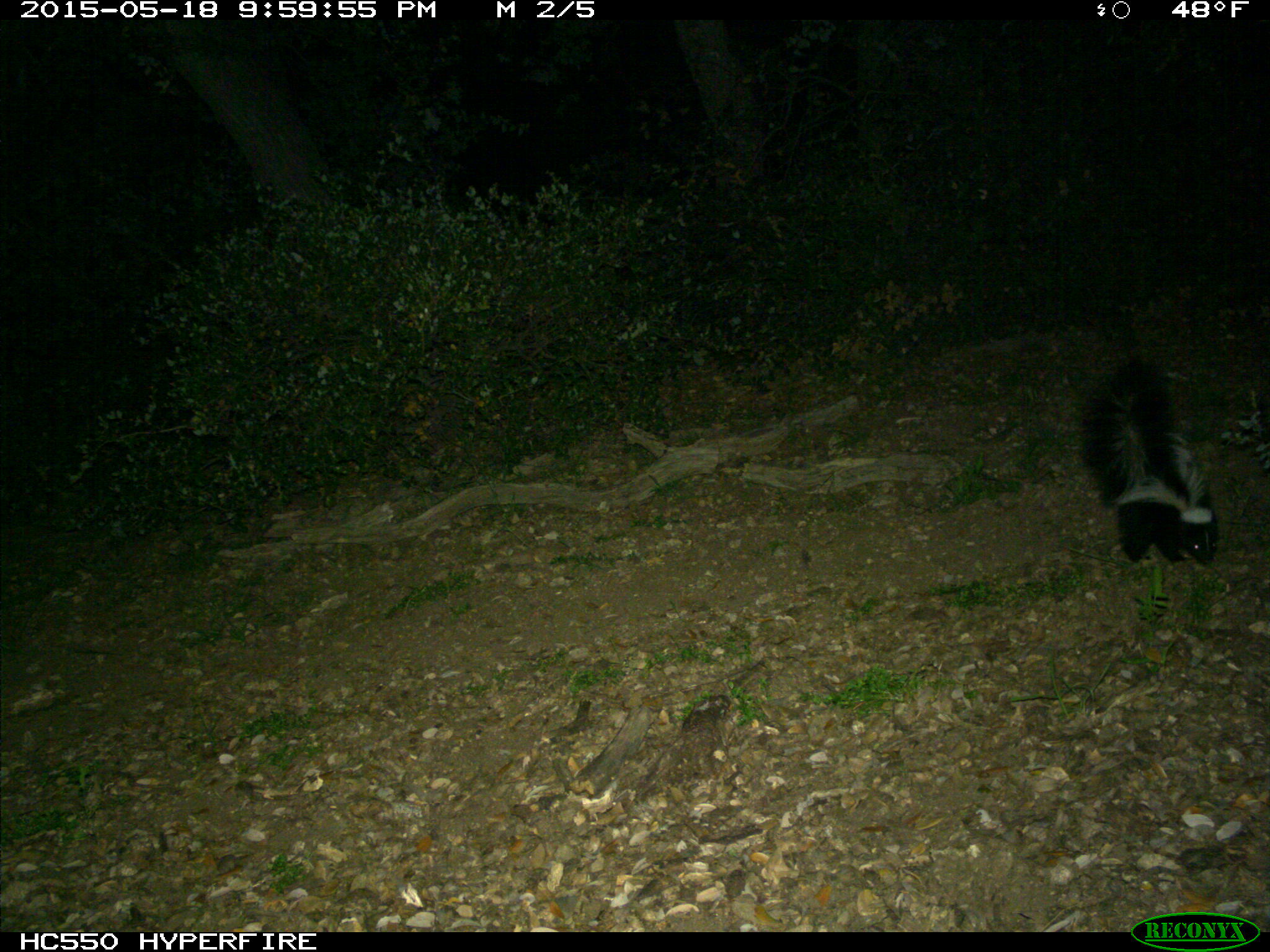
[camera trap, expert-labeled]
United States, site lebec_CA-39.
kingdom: Animalia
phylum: Chordata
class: Mammalia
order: Carnivora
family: Mephitidae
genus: Mephitis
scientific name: Mephitis mephitis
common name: striped skunk